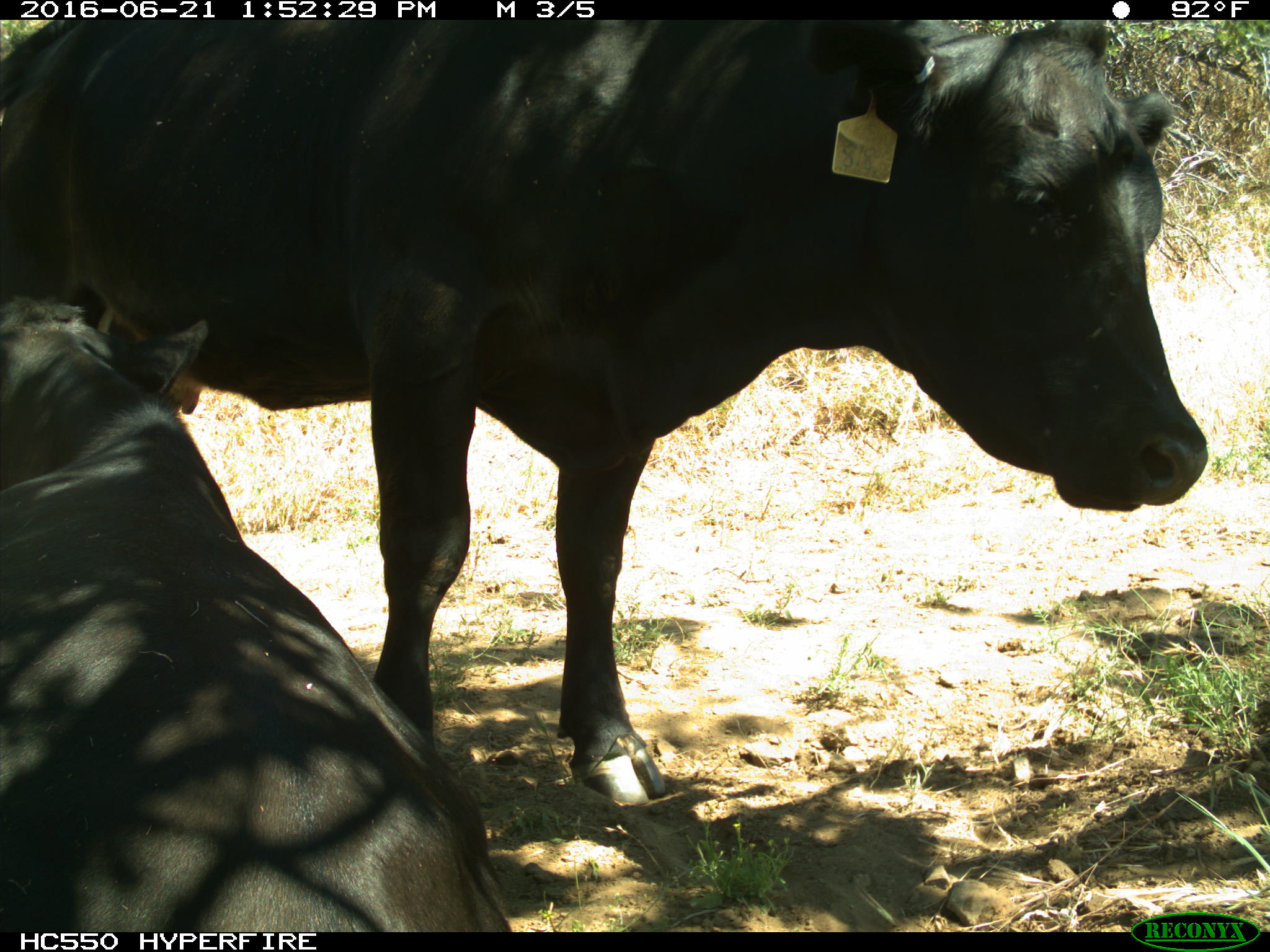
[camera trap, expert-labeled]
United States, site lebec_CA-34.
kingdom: Animalia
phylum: Chordata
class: Mammalia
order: Artiodactyla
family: Bovidae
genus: Bos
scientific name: Bos taurus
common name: domestic cow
Bos taurus (domestic cow).